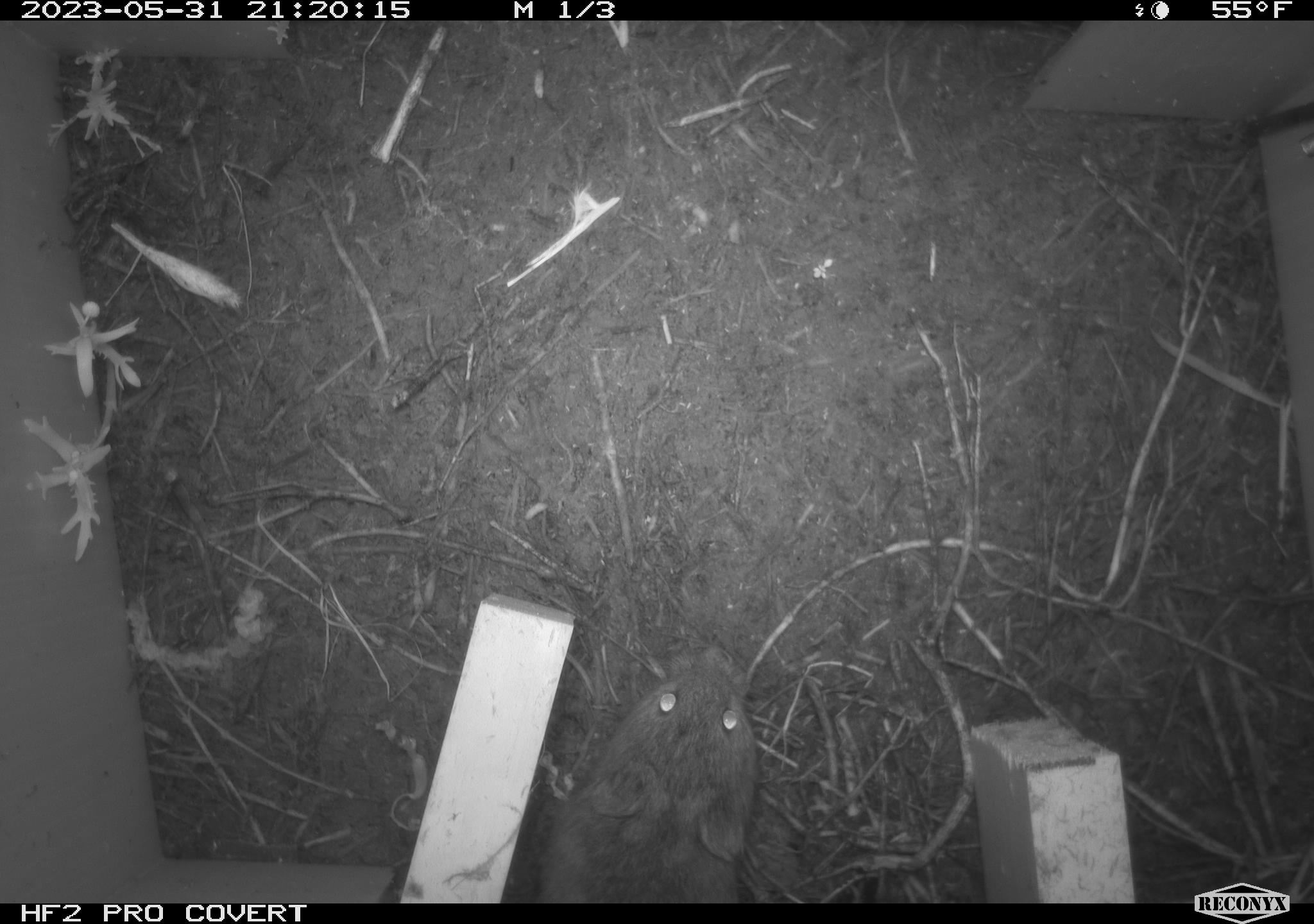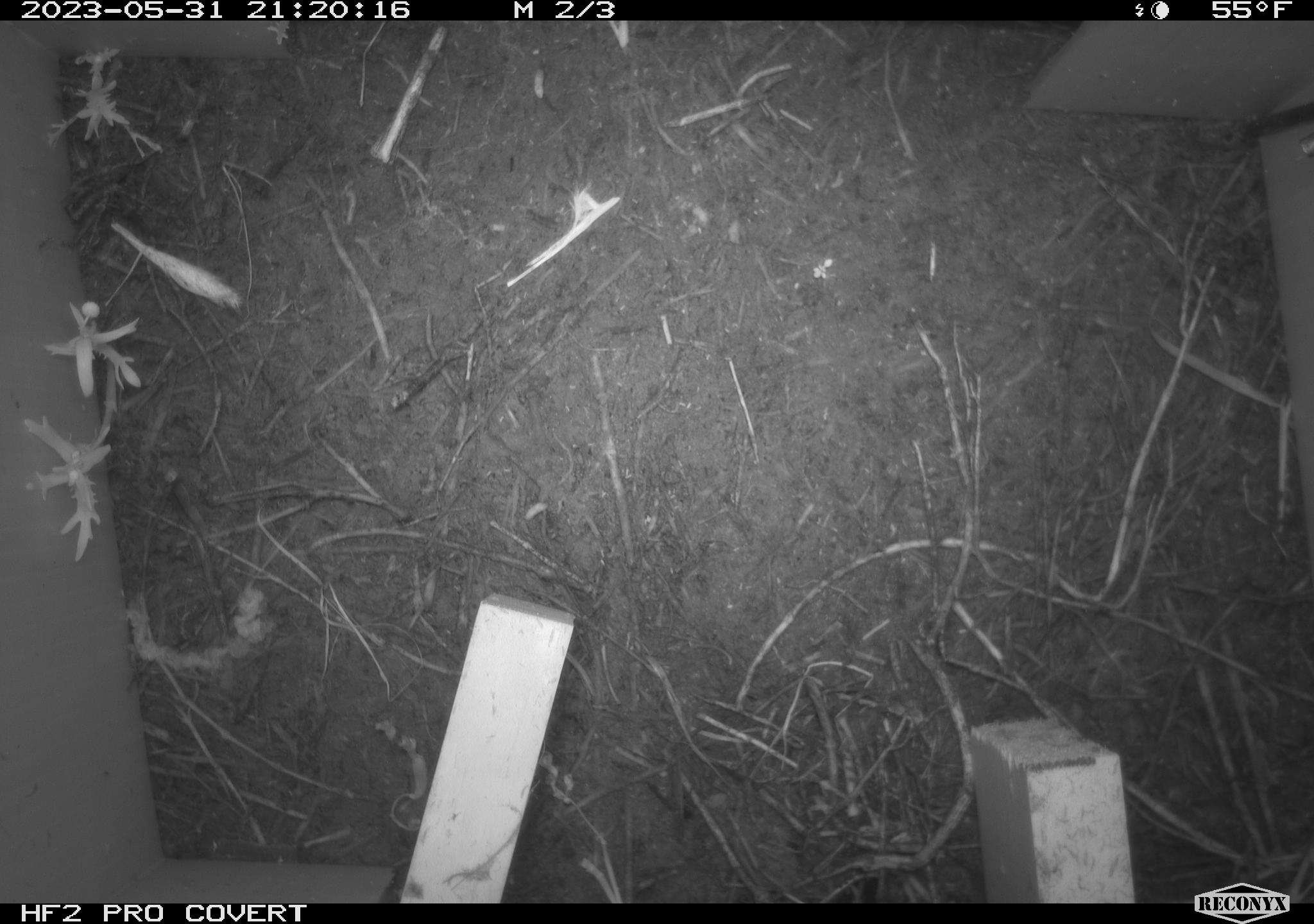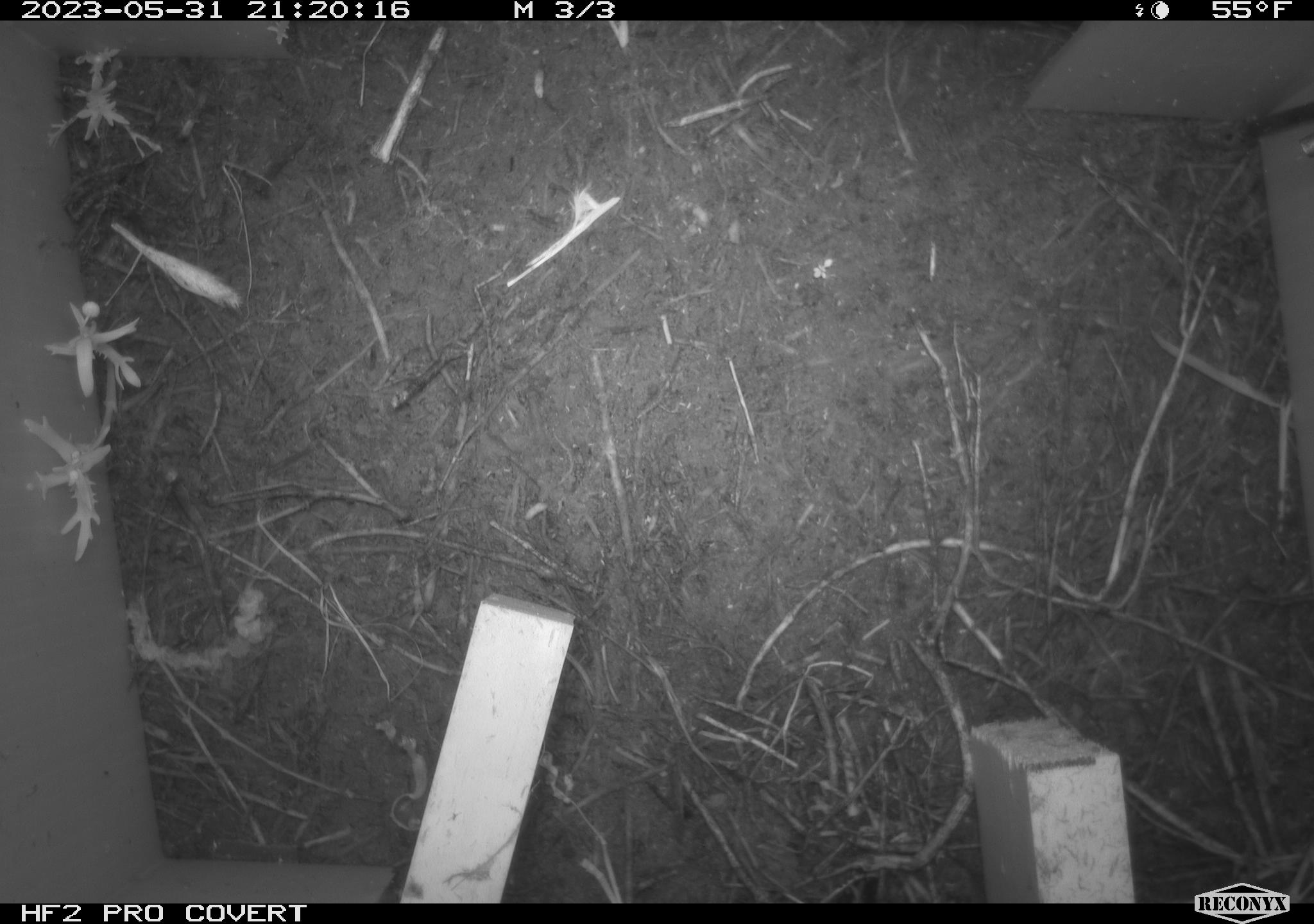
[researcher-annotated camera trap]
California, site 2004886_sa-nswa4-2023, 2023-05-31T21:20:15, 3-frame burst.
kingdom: Animalia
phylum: Chordata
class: Mammalia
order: Rodentia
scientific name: Rodentia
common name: rodent